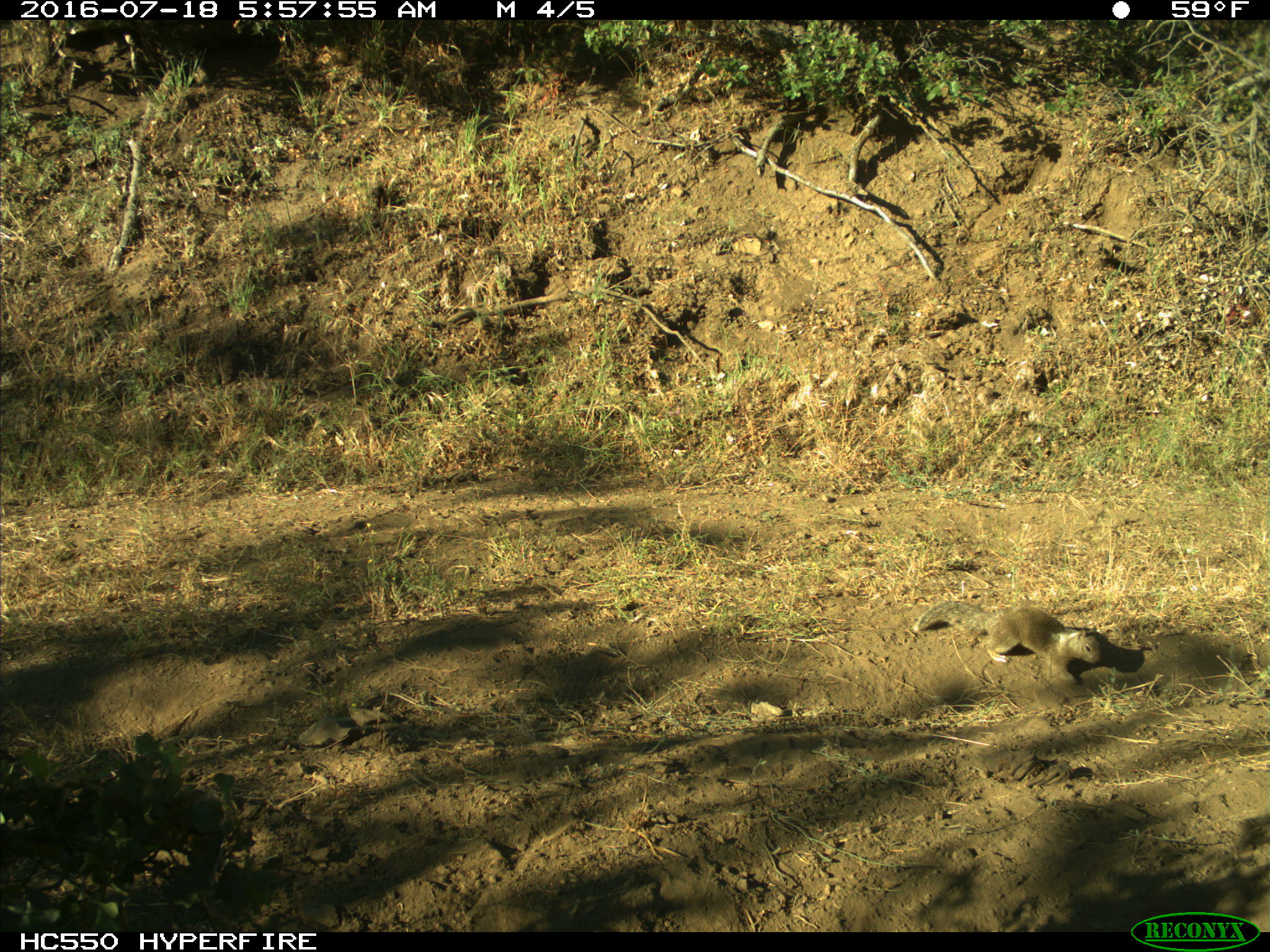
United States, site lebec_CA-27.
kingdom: Animalia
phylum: Chordata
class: Mammalia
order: Rodentia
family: Sciuridae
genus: Otospermophilus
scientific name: Otospermophilus beecheyi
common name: california ground squirrel